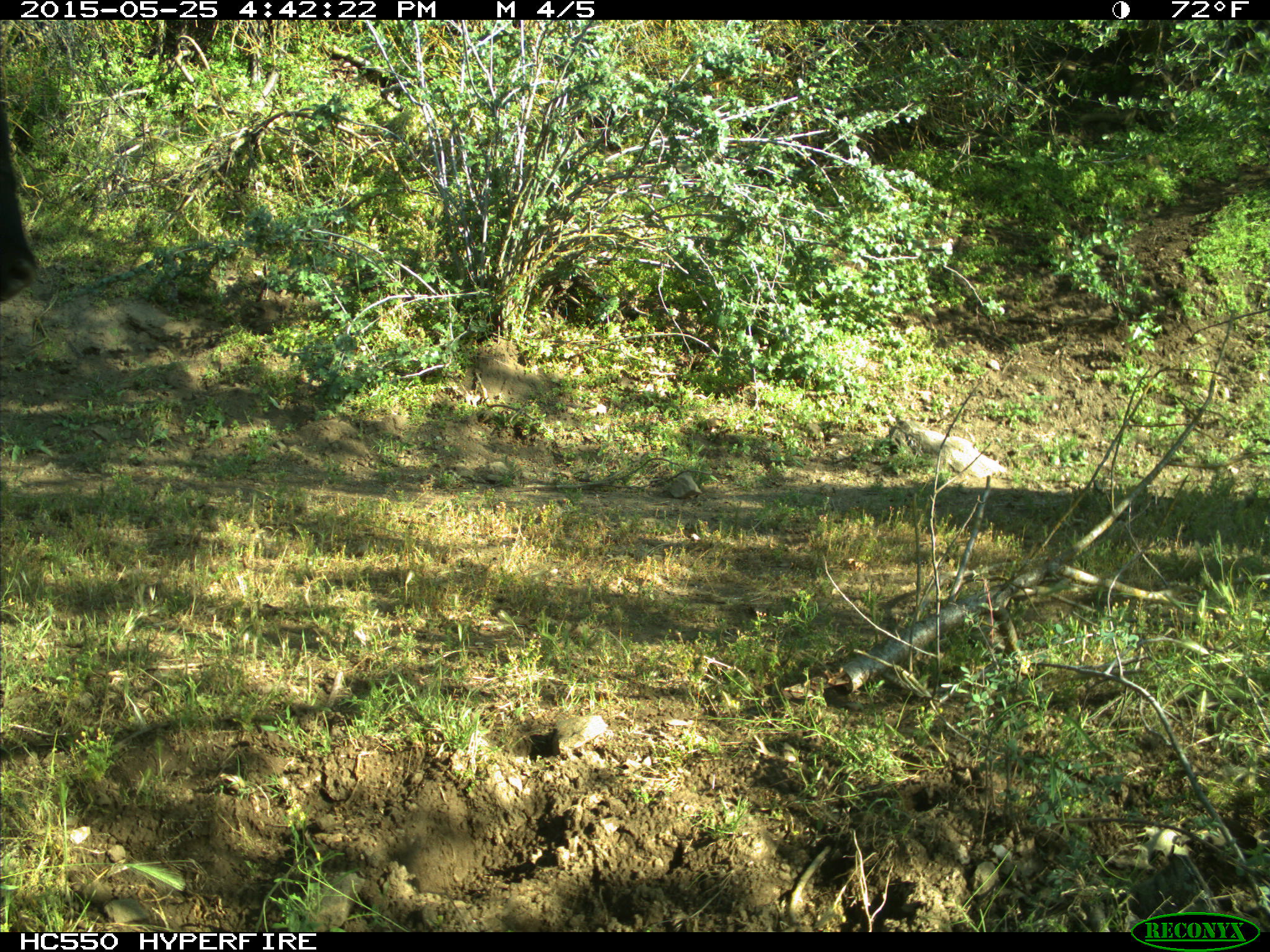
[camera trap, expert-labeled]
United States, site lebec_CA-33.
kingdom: Animalia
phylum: Chordata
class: Mammalia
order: Artiodactyla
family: Bovidae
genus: Bos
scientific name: Bos taurus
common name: domestic cow